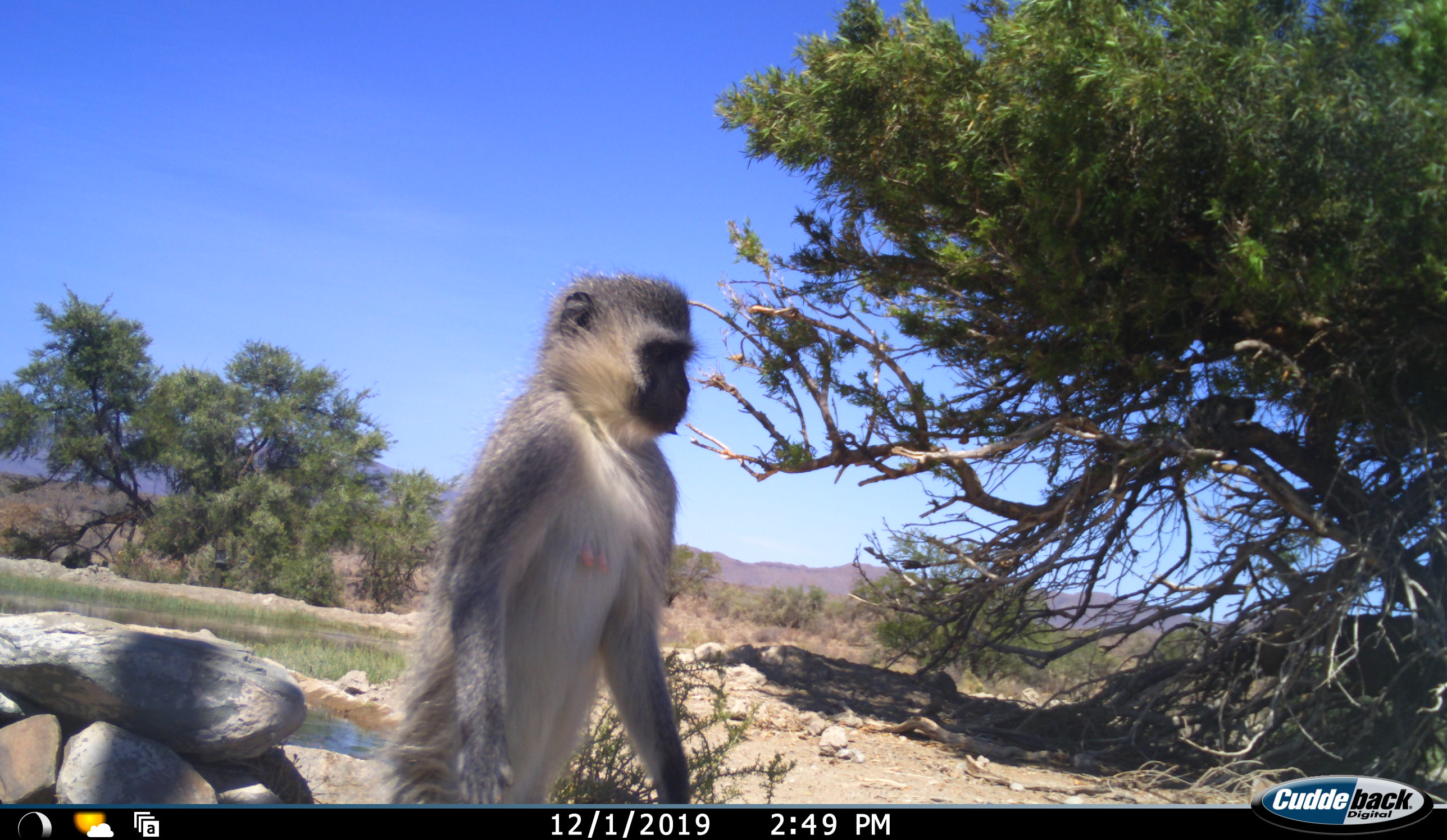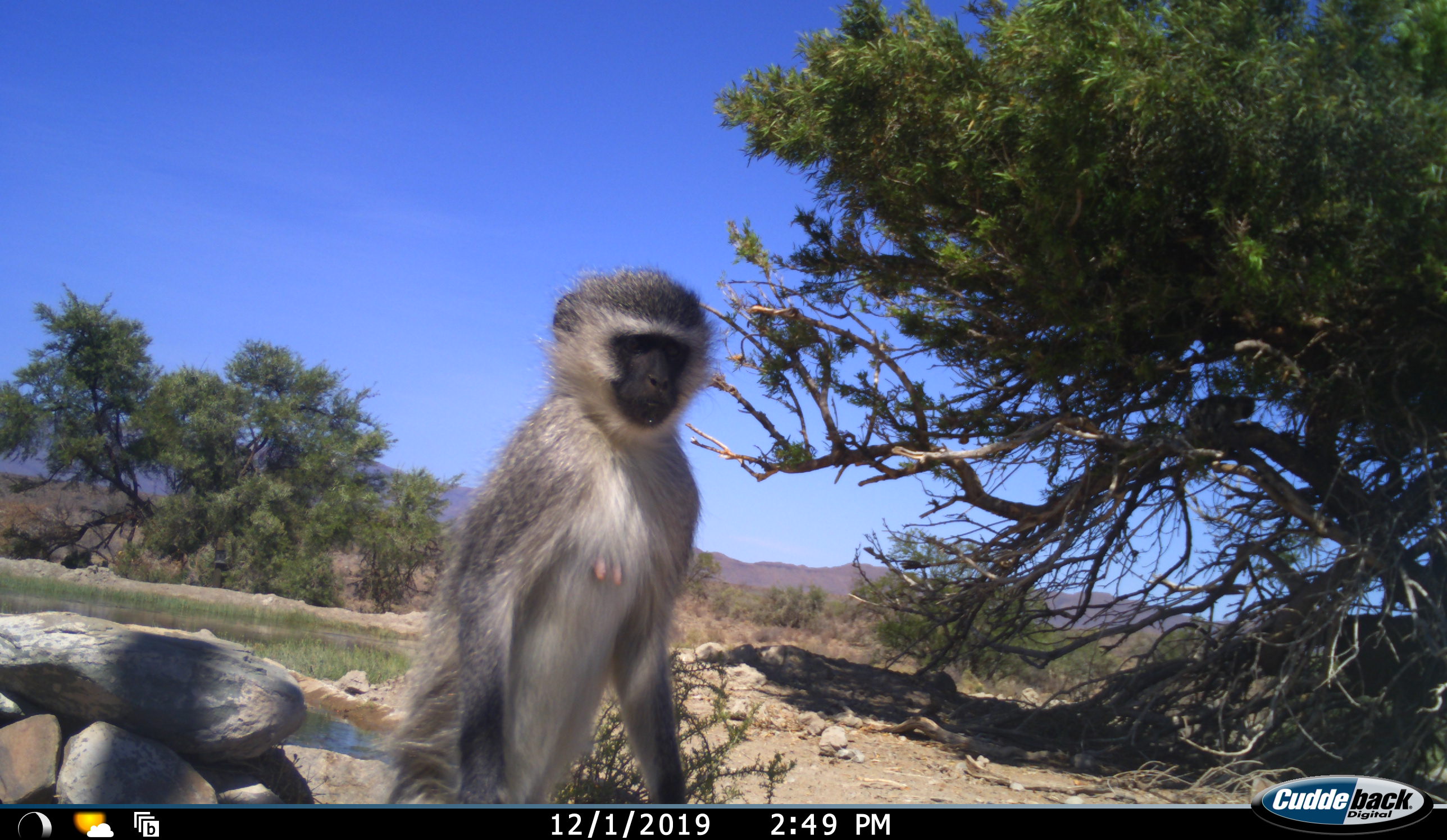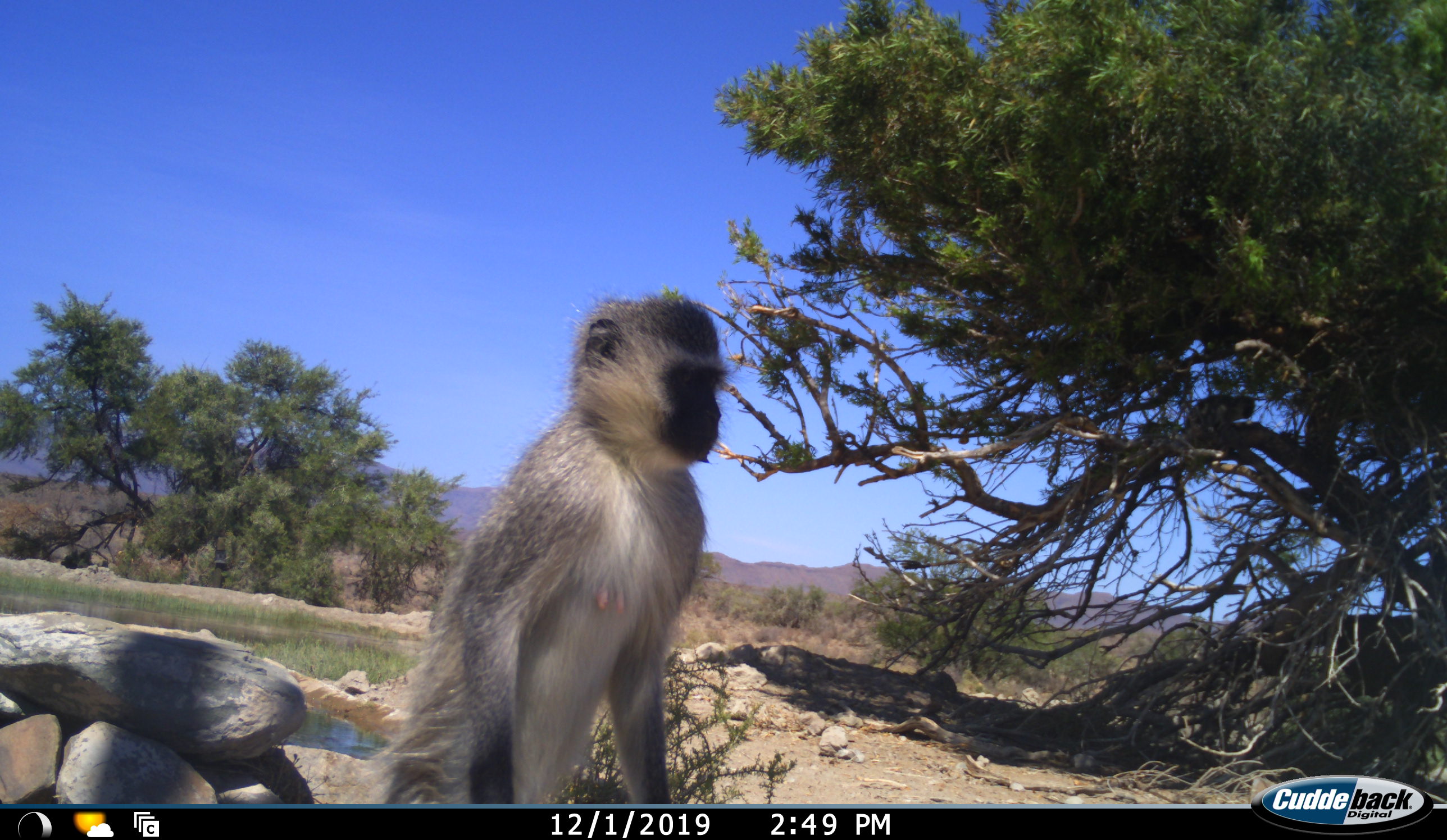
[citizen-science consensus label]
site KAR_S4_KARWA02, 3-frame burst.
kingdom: Animalia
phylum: Chordata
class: Mammalia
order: Primates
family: Cercopithecidae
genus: Chlorocebus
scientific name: Chlorocebus pygerythrus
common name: vervet monkey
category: monkeyvervet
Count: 1.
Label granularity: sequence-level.